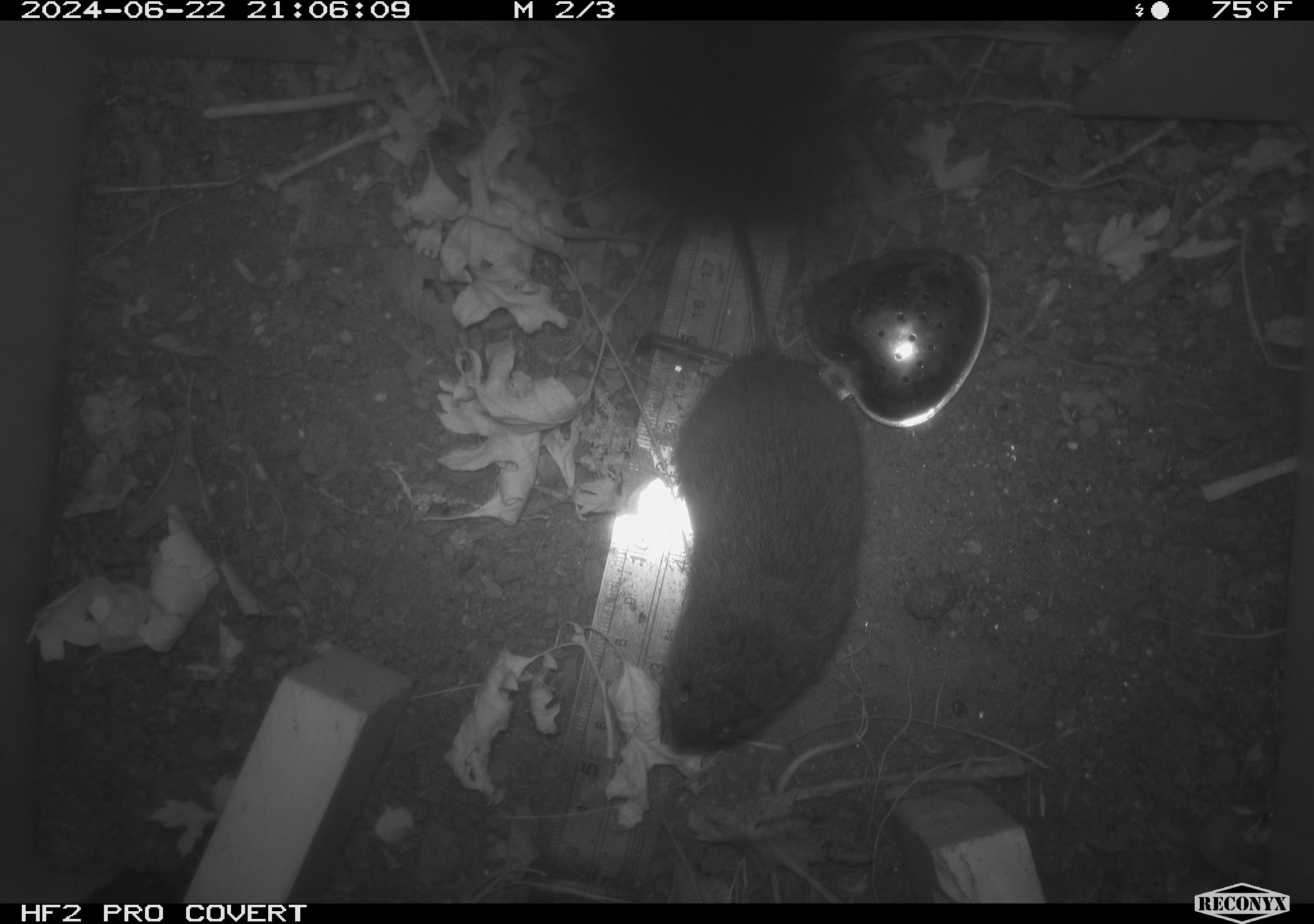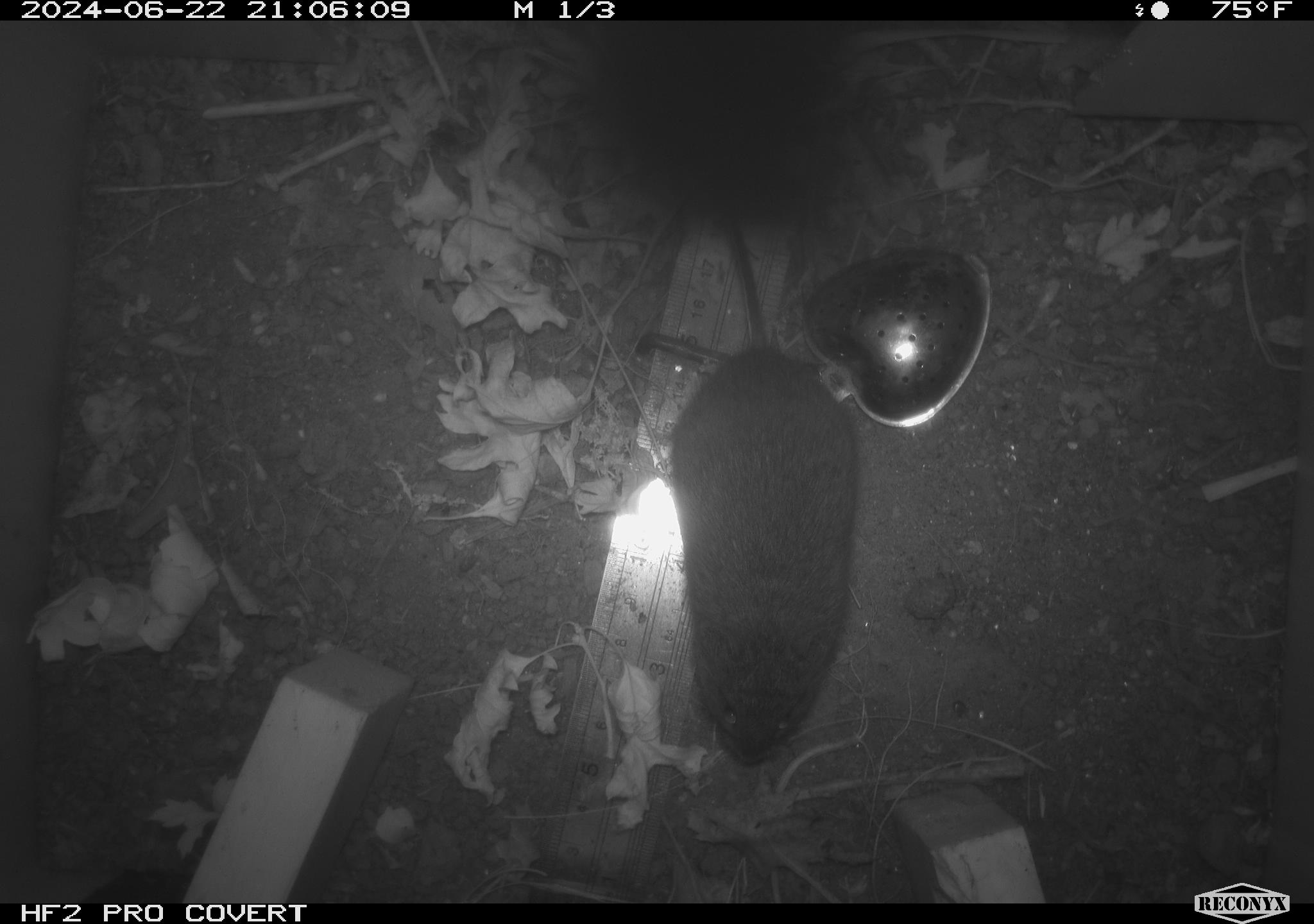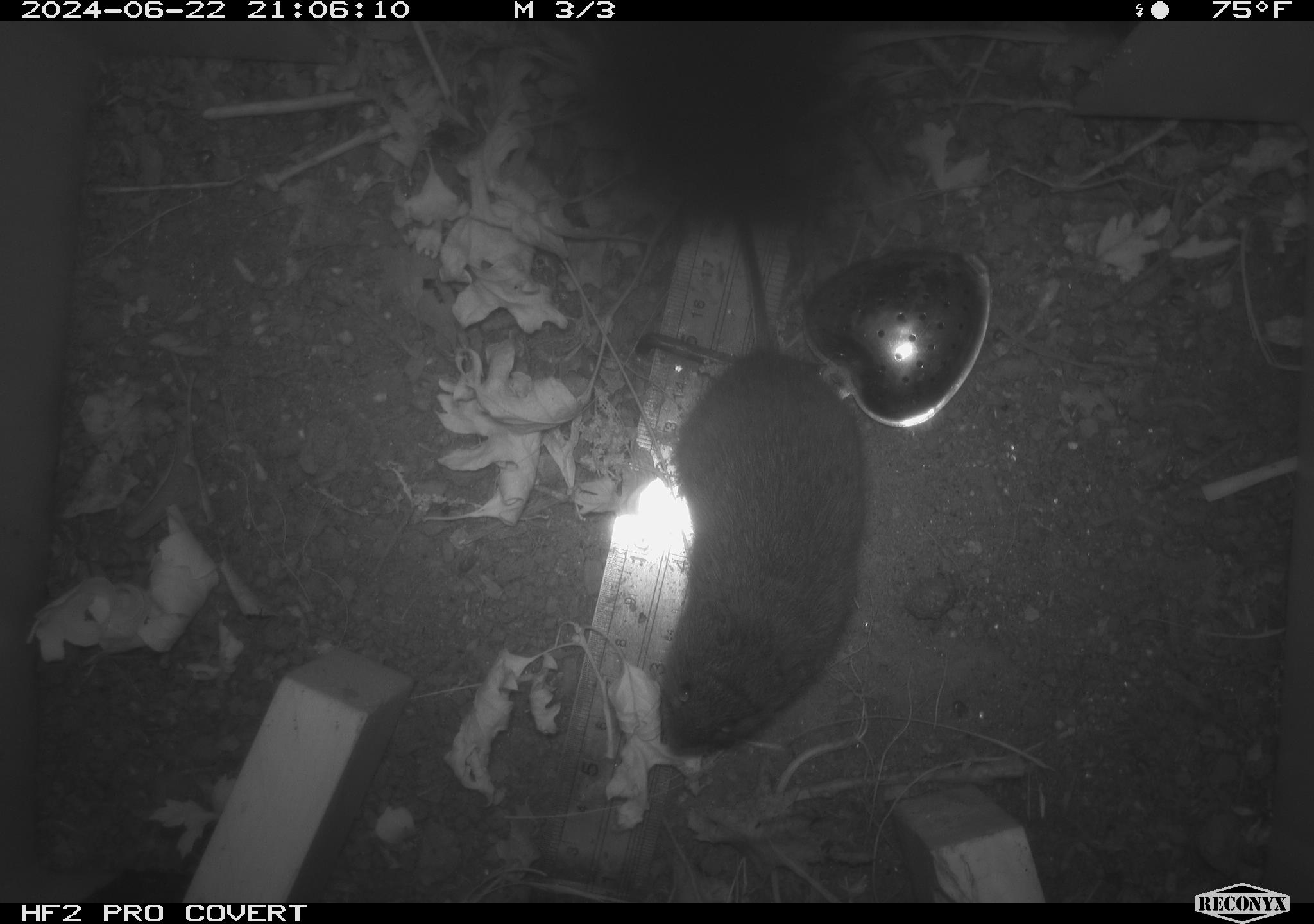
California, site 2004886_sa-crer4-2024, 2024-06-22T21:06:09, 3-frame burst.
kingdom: Animalia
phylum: Chordata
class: Mammalia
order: Rodentia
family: Cricetidae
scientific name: Arvicolinae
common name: voles, lemmings, and muskrats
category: arvicolinae subfamily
Arvicolinae subfamily (voles, lemmings, and muskrats) (Arvicolinae).